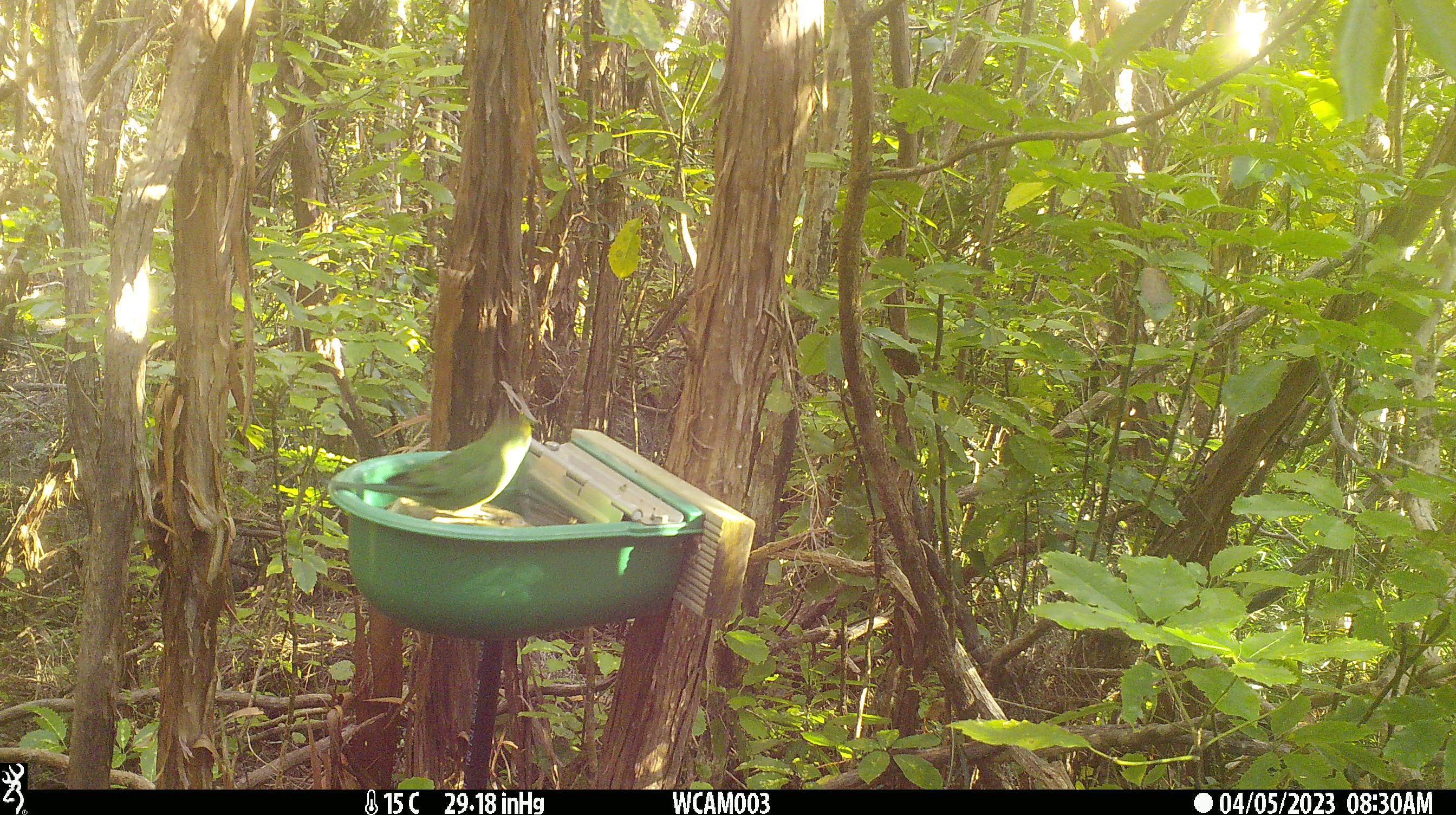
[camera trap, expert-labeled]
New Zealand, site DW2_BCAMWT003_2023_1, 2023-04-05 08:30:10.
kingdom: Animalia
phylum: Chordata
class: Aves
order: Psittaciformes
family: Psittaculidae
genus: Cyanoramphus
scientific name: Cyanoramphus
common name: parakeet